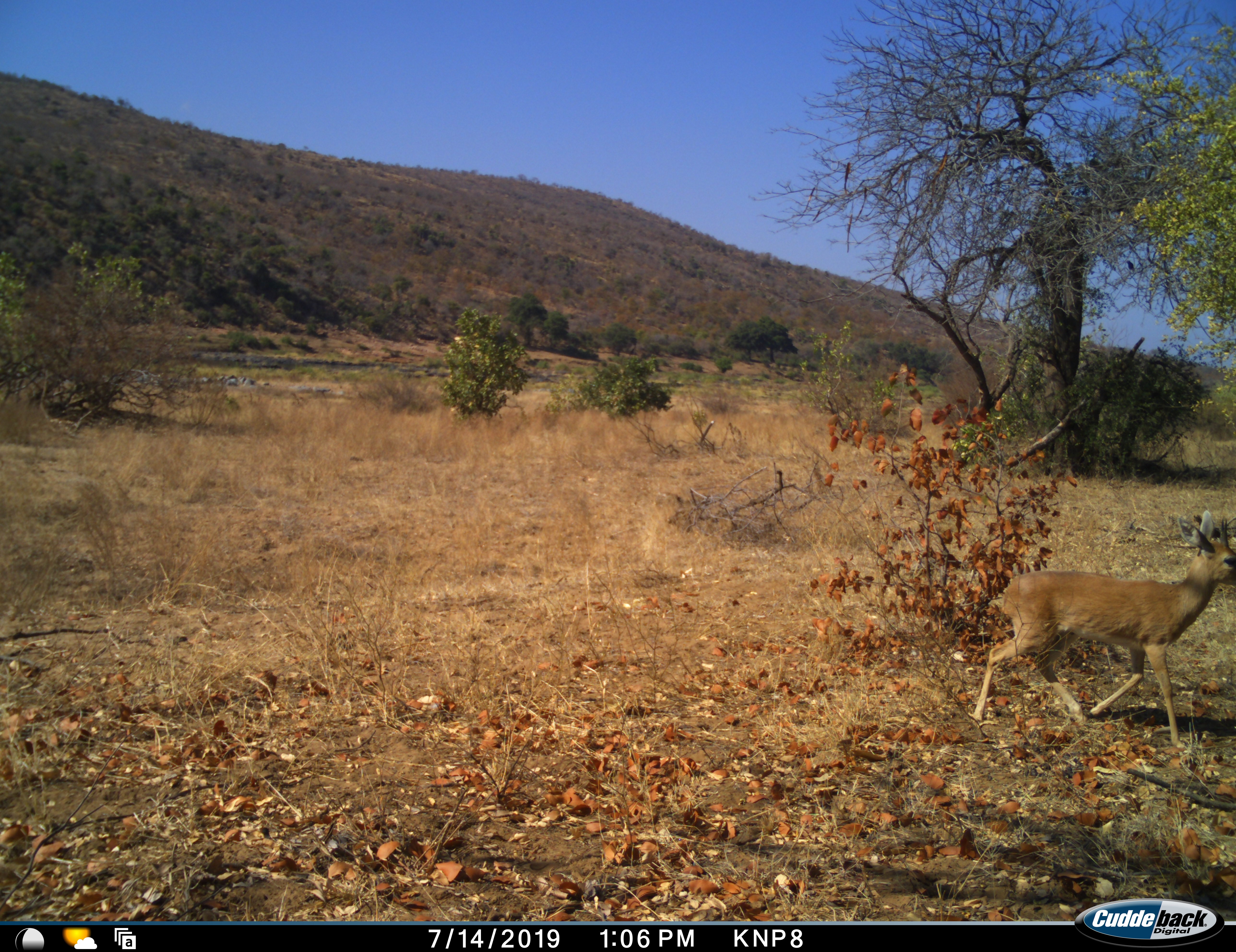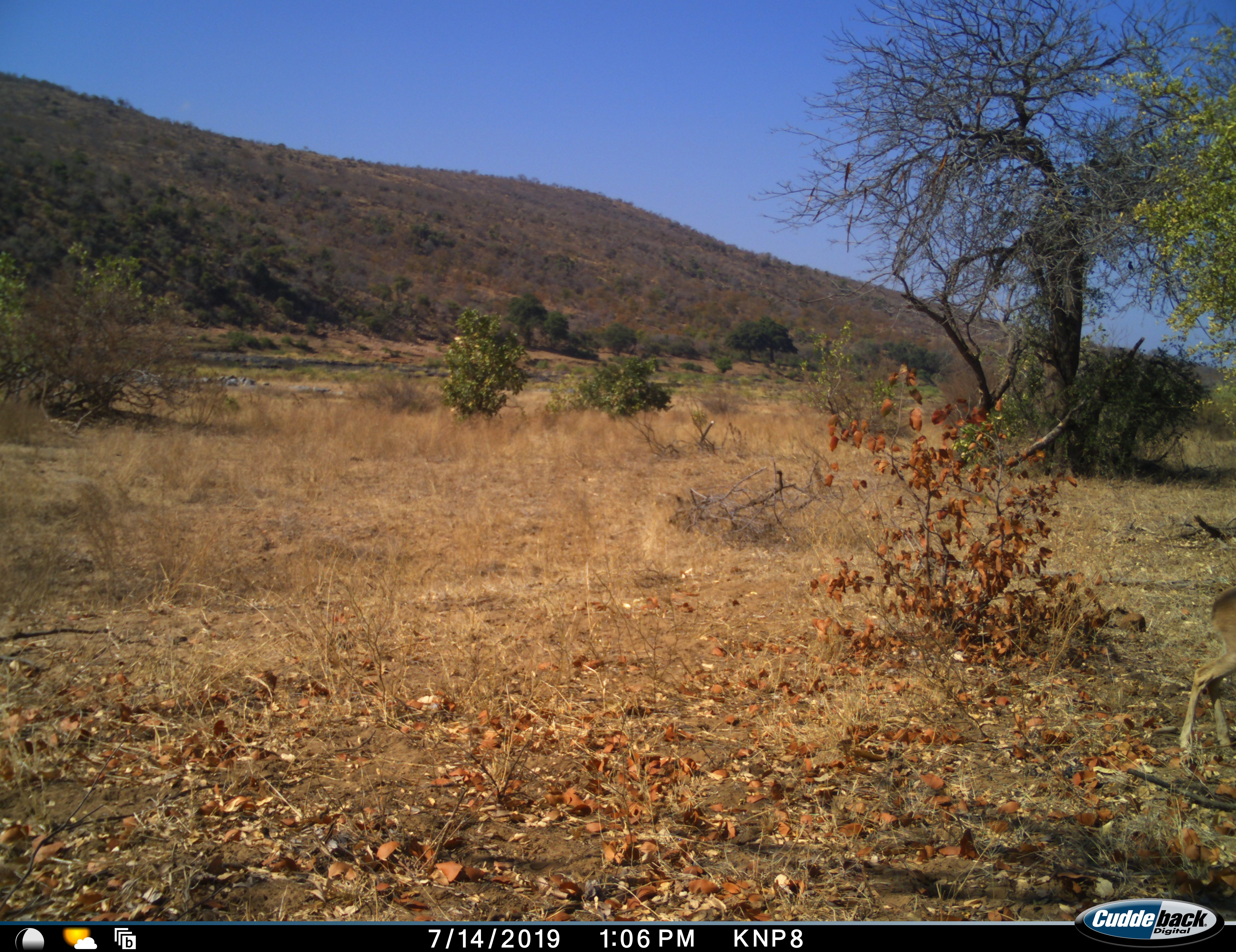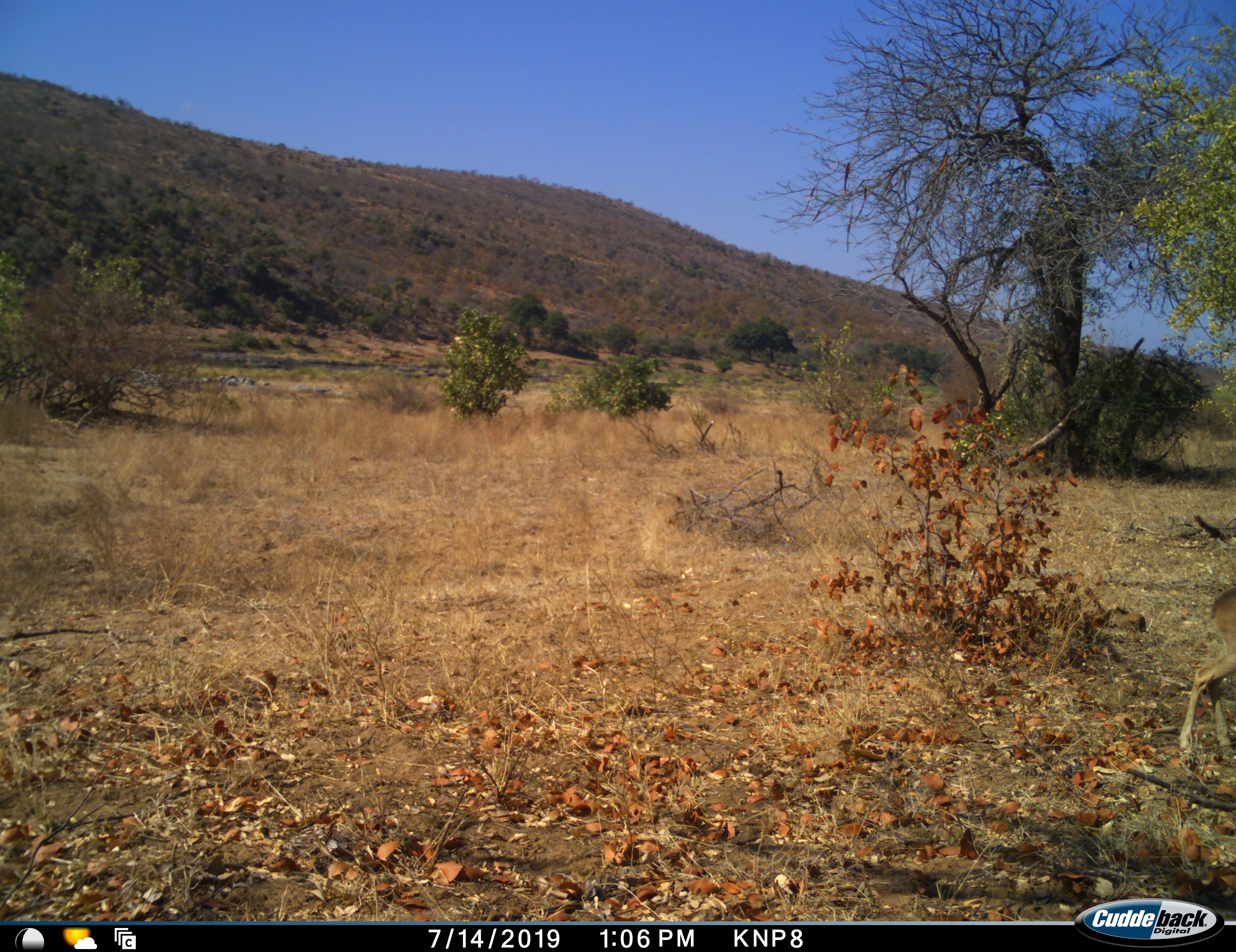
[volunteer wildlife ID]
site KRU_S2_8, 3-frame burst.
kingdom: Animalia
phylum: Chordata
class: Mammalia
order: Artiodactyla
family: Bovidae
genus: Raphicerus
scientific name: Raphicerus campestris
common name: steenbok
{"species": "steenbok (Raphicerus campestris)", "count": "1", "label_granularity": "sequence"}